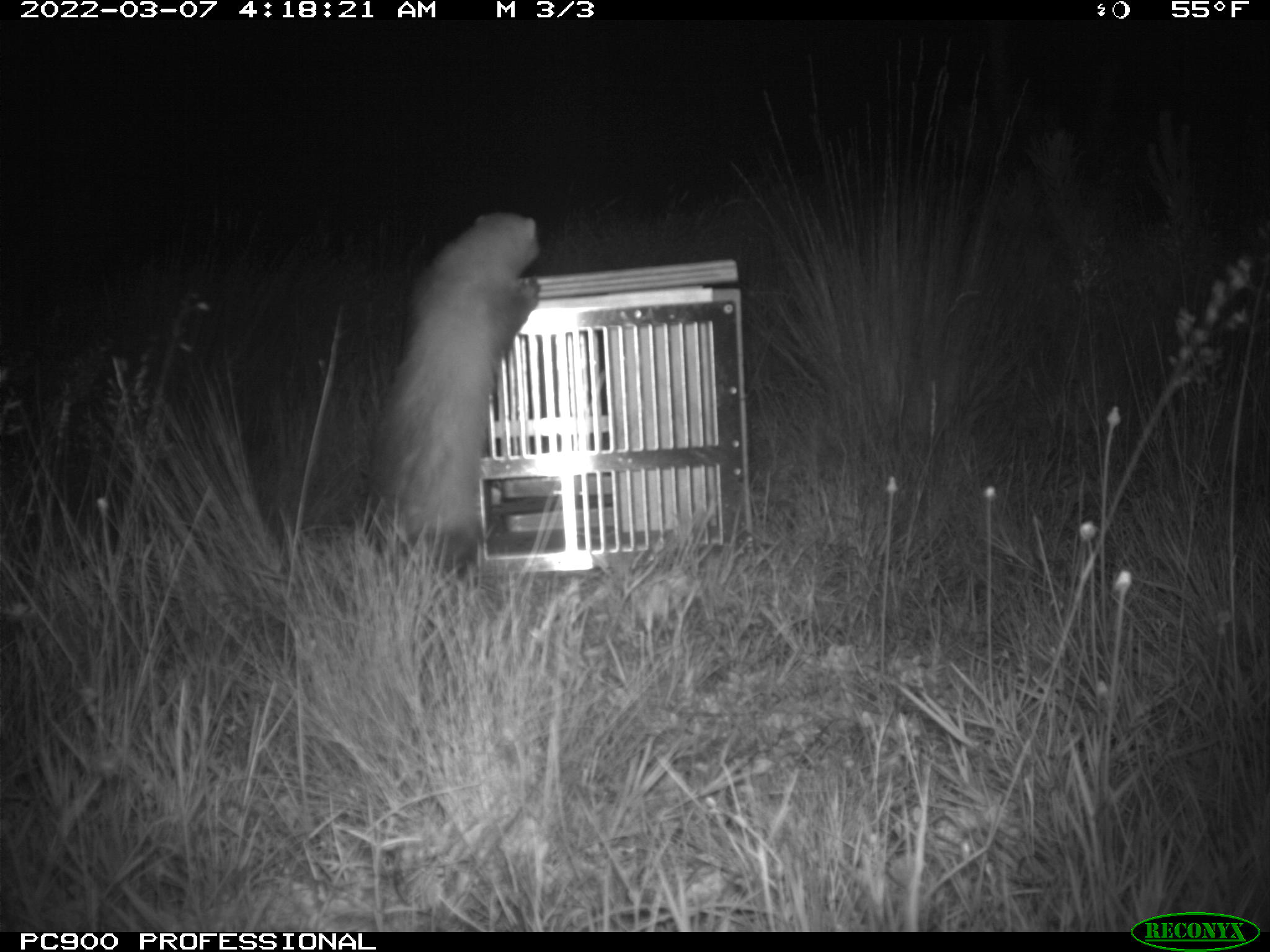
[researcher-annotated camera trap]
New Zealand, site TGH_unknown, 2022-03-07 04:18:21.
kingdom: Animalia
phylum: Chordata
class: Mammalia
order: Carnivora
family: Mustelidae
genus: Mustela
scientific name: Mustela furo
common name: ferret